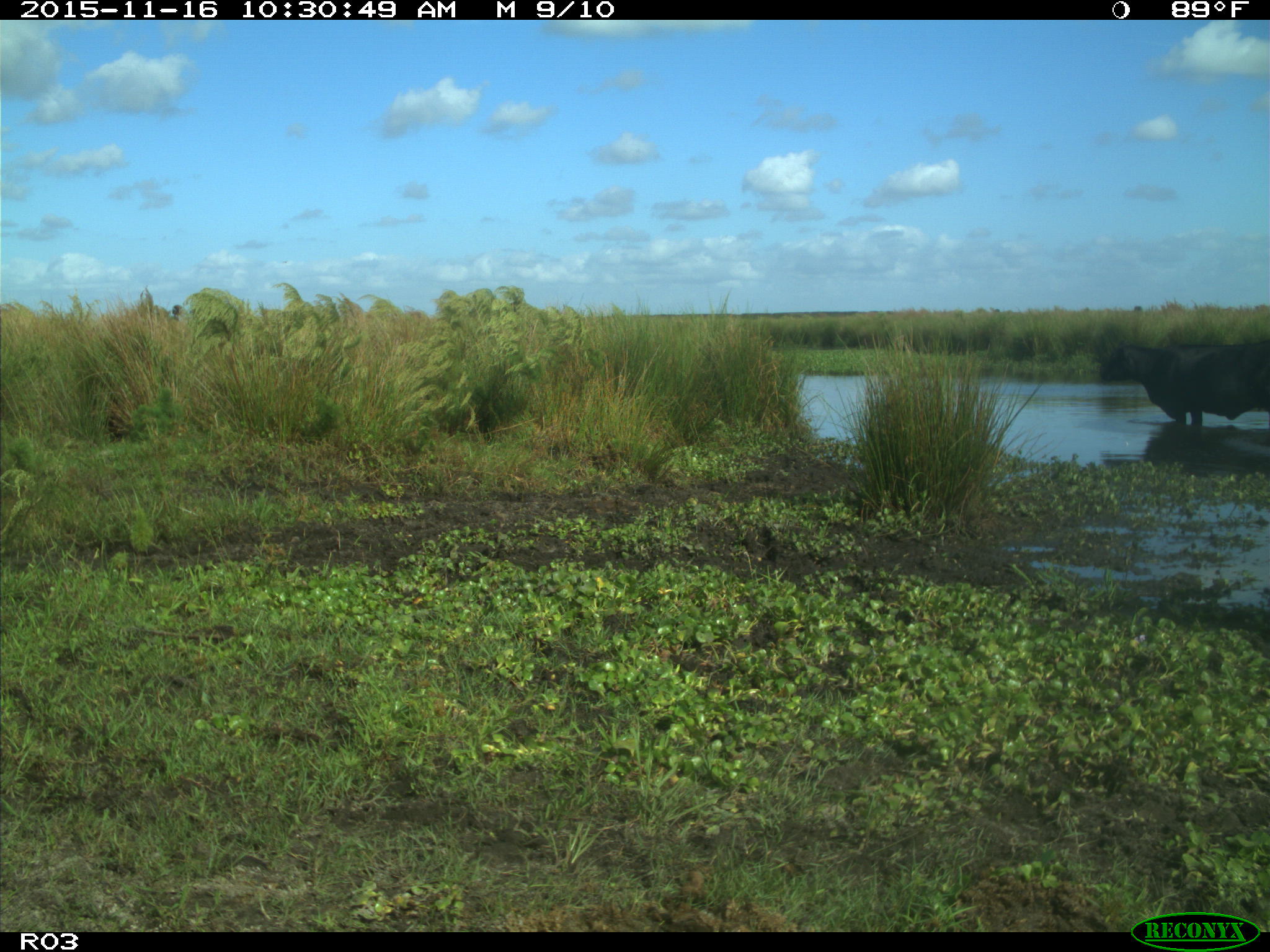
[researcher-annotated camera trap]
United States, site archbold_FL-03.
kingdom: Animalia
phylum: Chordata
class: Mammalia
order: Artiodactyla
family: Bovidae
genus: Bos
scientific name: Bos taurus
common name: domestic cow